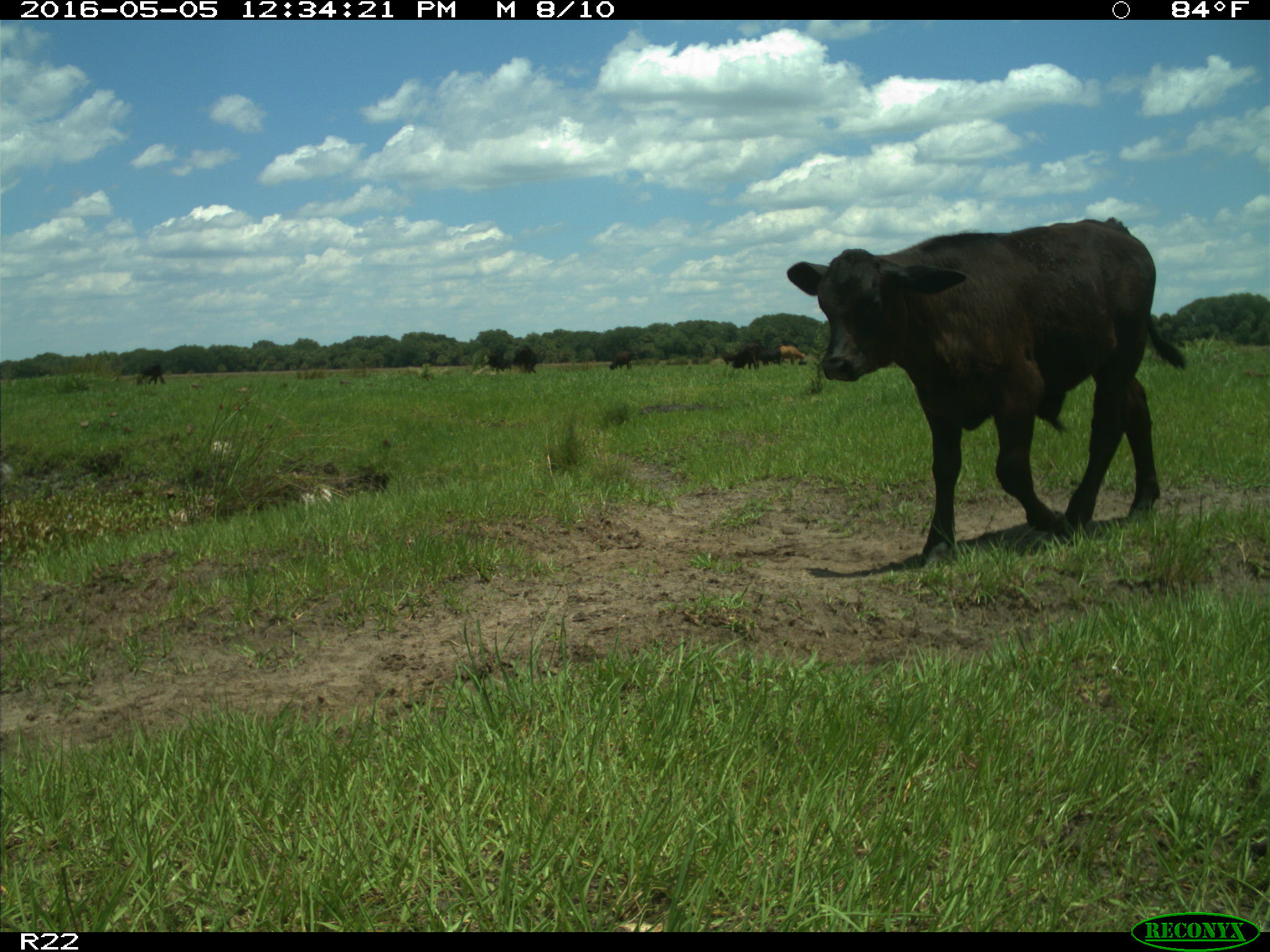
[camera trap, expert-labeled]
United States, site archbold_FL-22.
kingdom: Animalia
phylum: Chordata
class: Mammalia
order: Artiodactyla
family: Bovidae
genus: Bos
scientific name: Bos taurus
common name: domestic cow